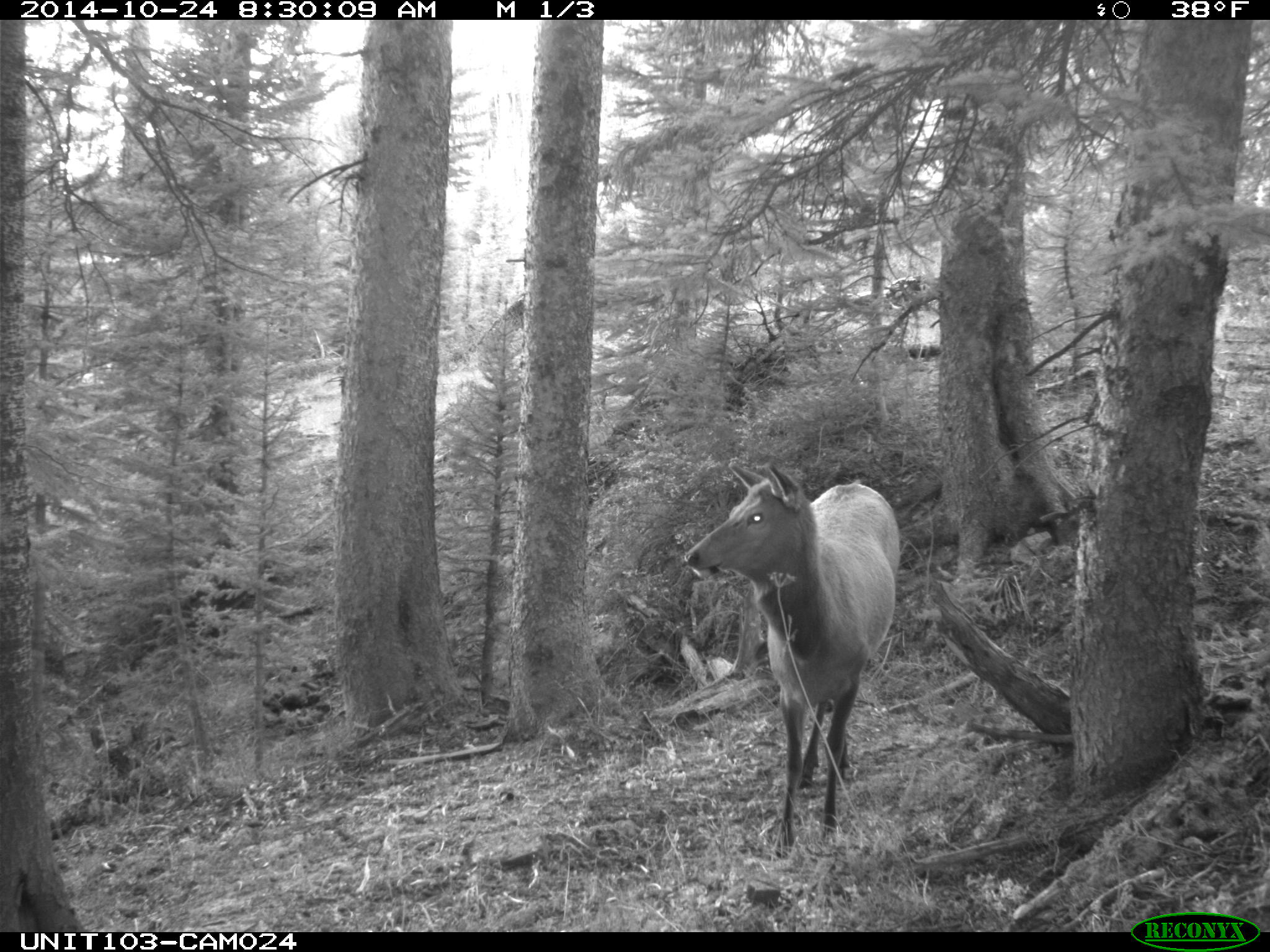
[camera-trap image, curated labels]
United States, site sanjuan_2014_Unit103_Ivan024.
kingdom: Animalia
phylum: Chordata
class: Mammalia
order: Artiodactyla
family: Cervidae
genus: Cervus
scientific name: Cervus elaphus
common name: red deer